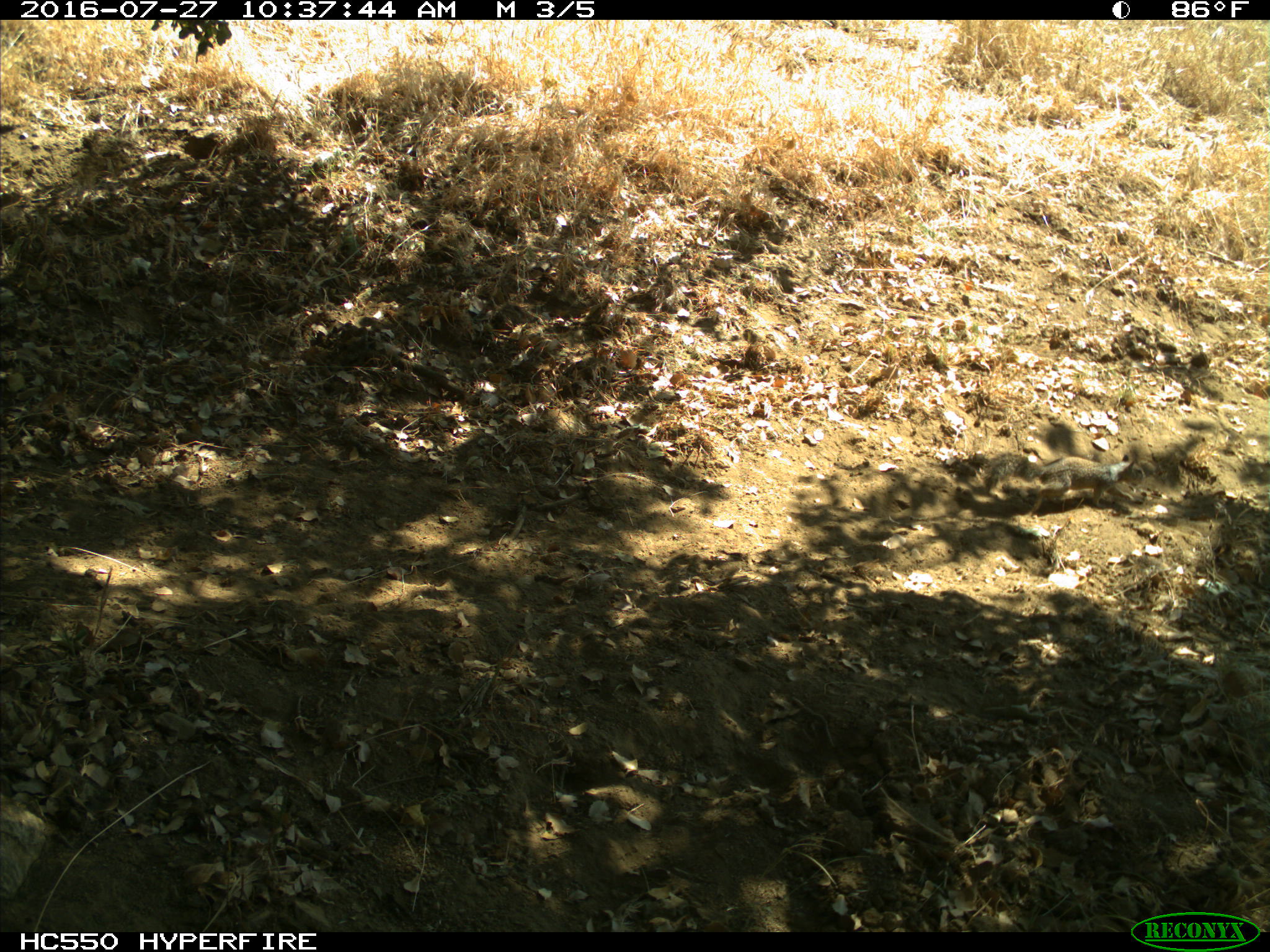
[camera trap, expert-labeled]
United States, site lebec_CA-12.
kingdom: Animalia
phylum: Chordata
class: Mammalia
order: Rodentia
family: Sciuridae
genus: Otospermophilus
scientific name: Otospermophilus beecheyi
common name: california ground squirrel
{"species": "Otospermophilus beecheyi (california ground squirrel)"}